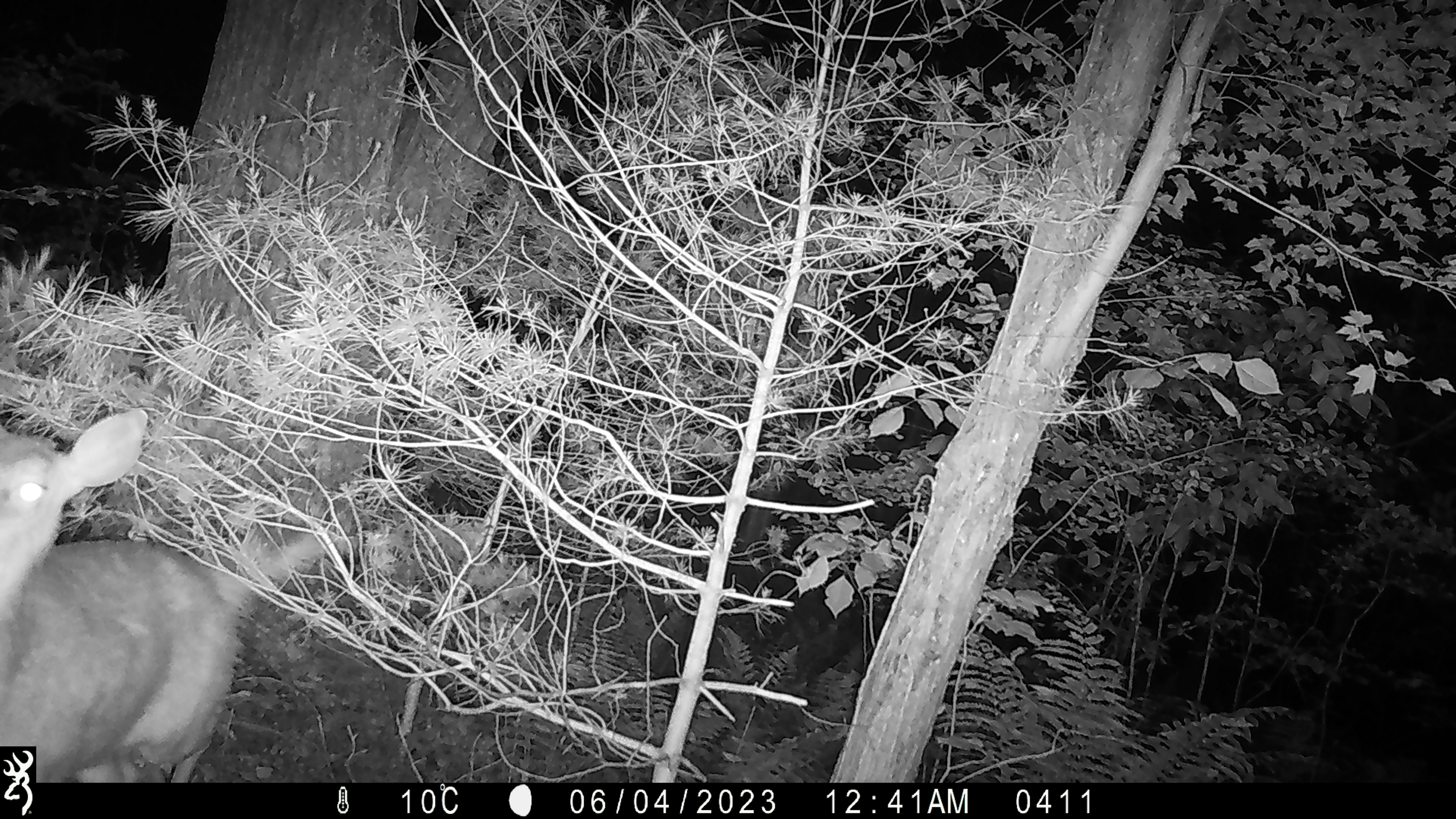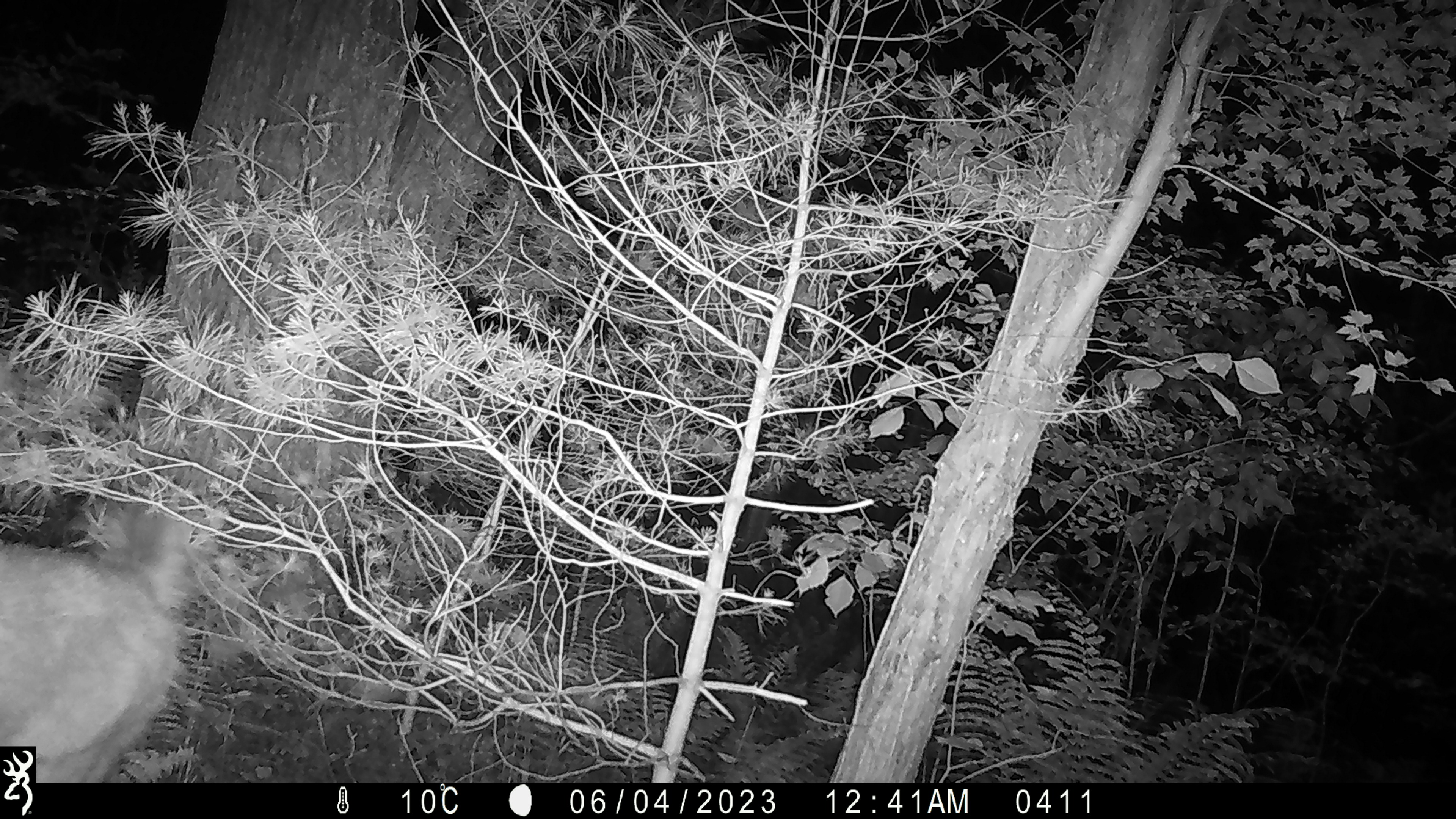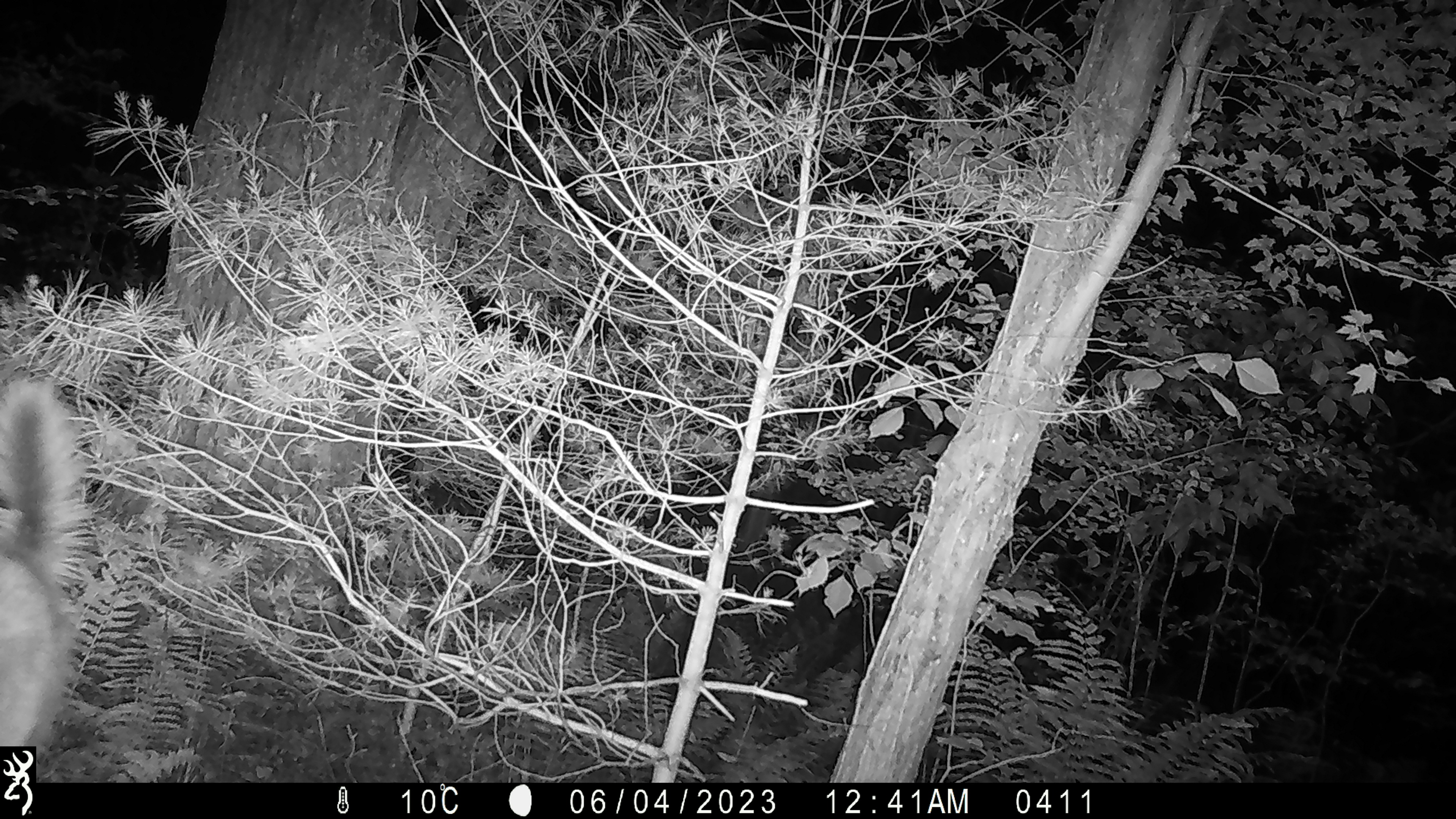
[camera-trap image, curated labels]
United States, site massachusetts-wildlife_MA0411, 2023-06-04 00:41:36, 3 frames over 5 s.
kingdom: Animalia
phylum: Chordata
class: Mammalia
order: Artiodactyla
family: Cervidae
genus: Odocoileus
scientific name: Odocoileus virginianus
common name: white-tailed deer